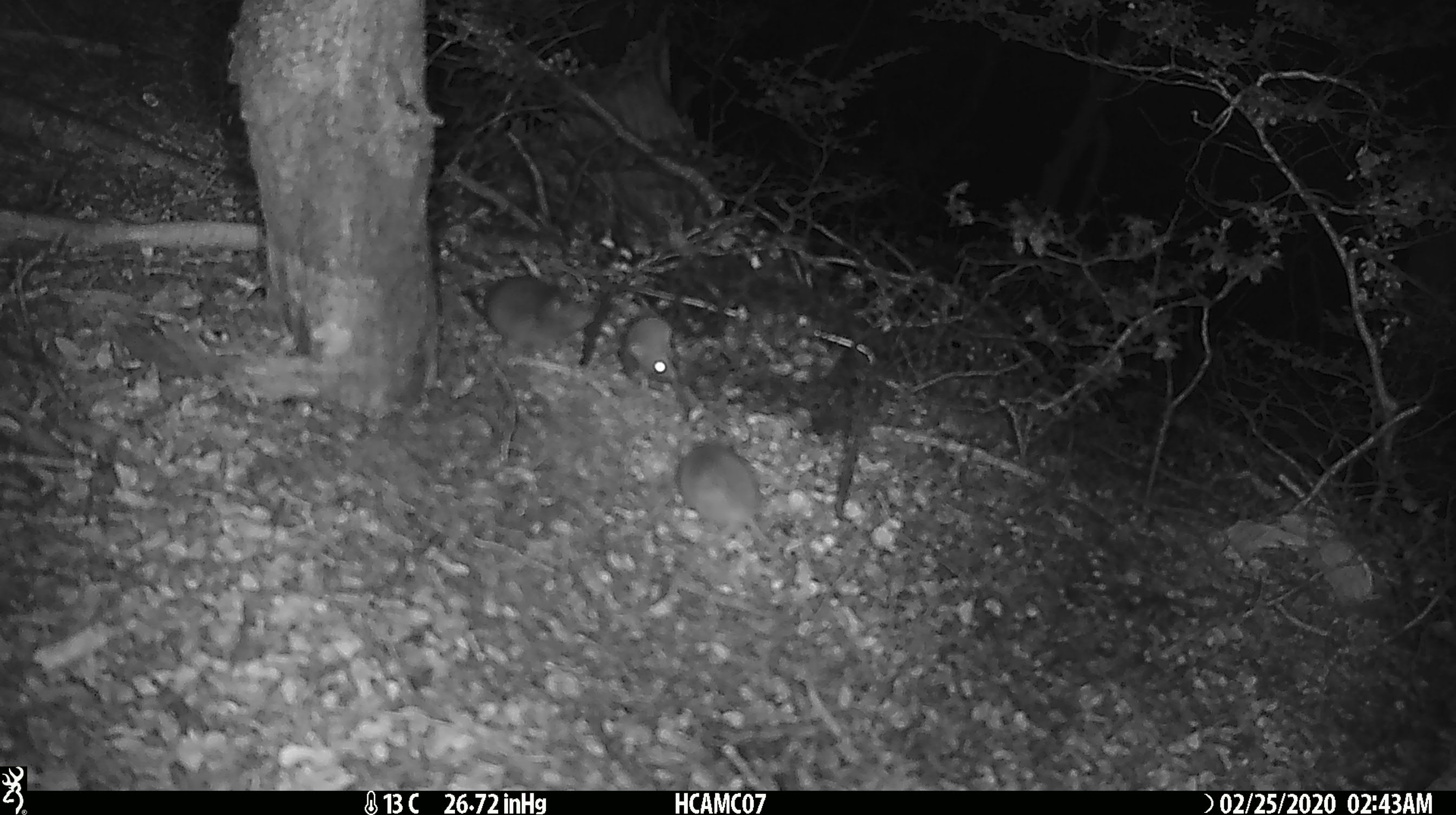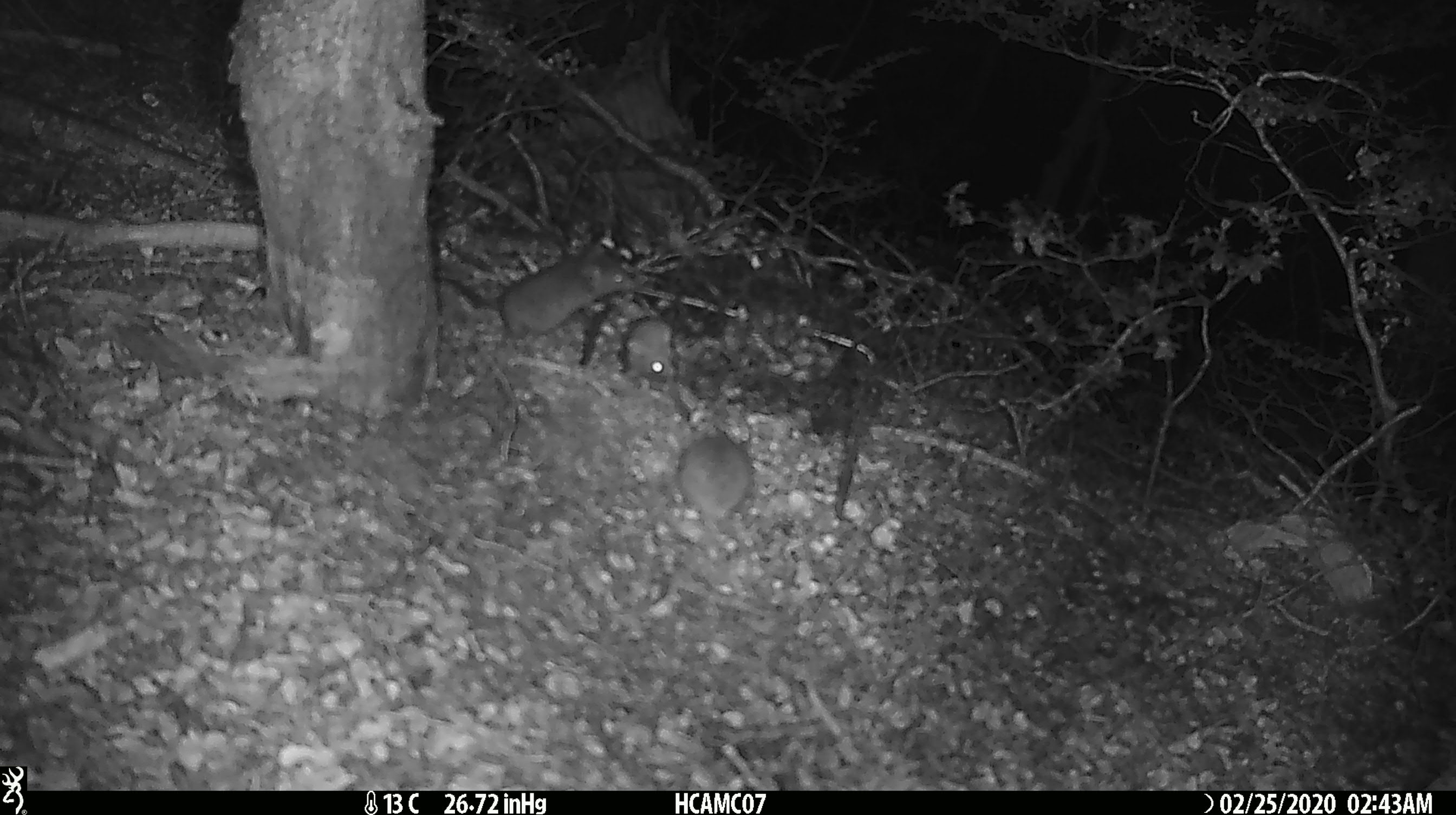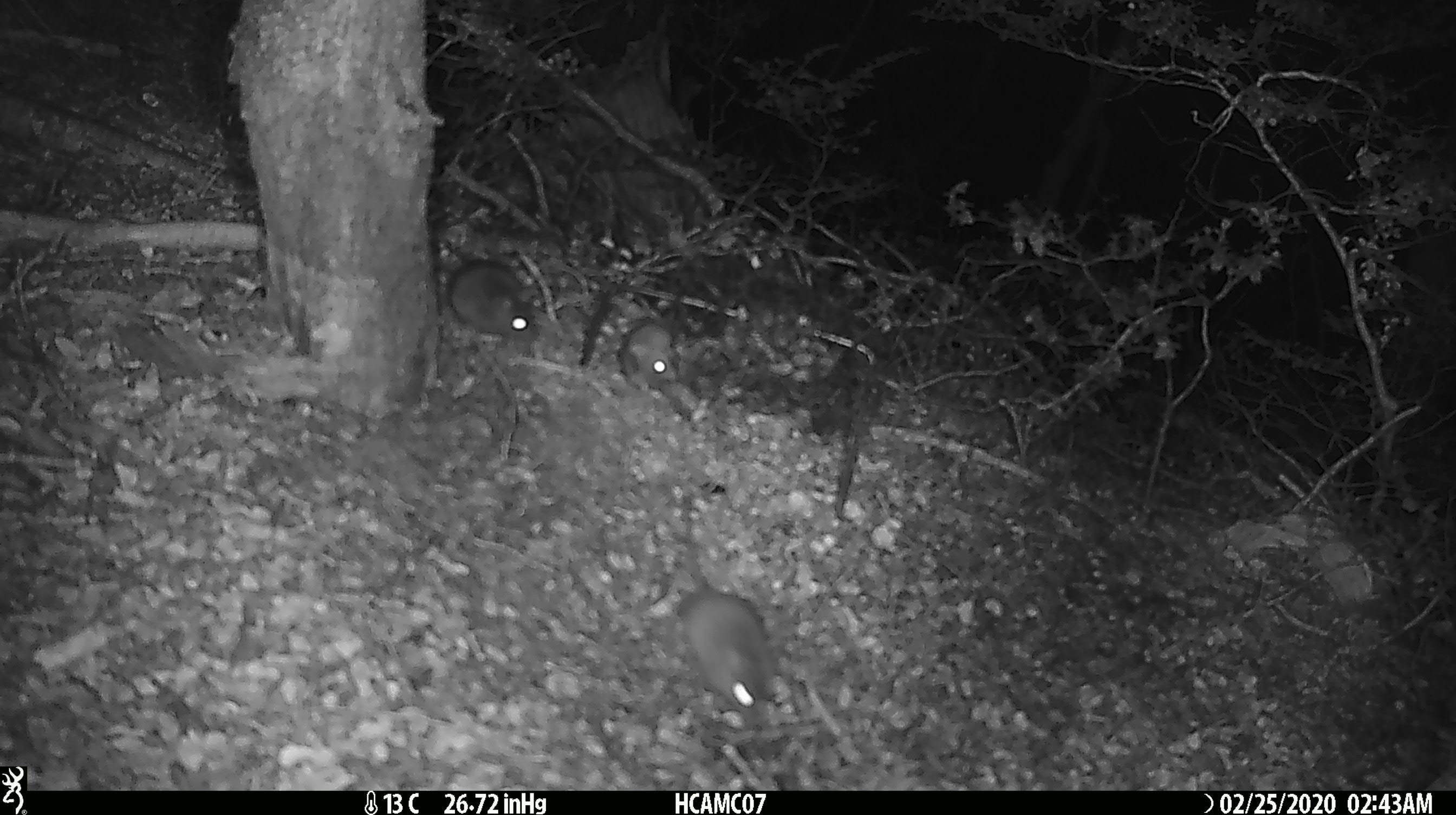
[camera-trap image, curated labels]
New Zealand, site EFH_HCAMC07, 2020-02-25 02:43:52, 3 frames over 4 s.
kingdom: Animalia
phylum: Chordata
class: Mammalia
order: Rodentia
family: Muridae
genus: Mus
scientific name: Mus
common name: mouse